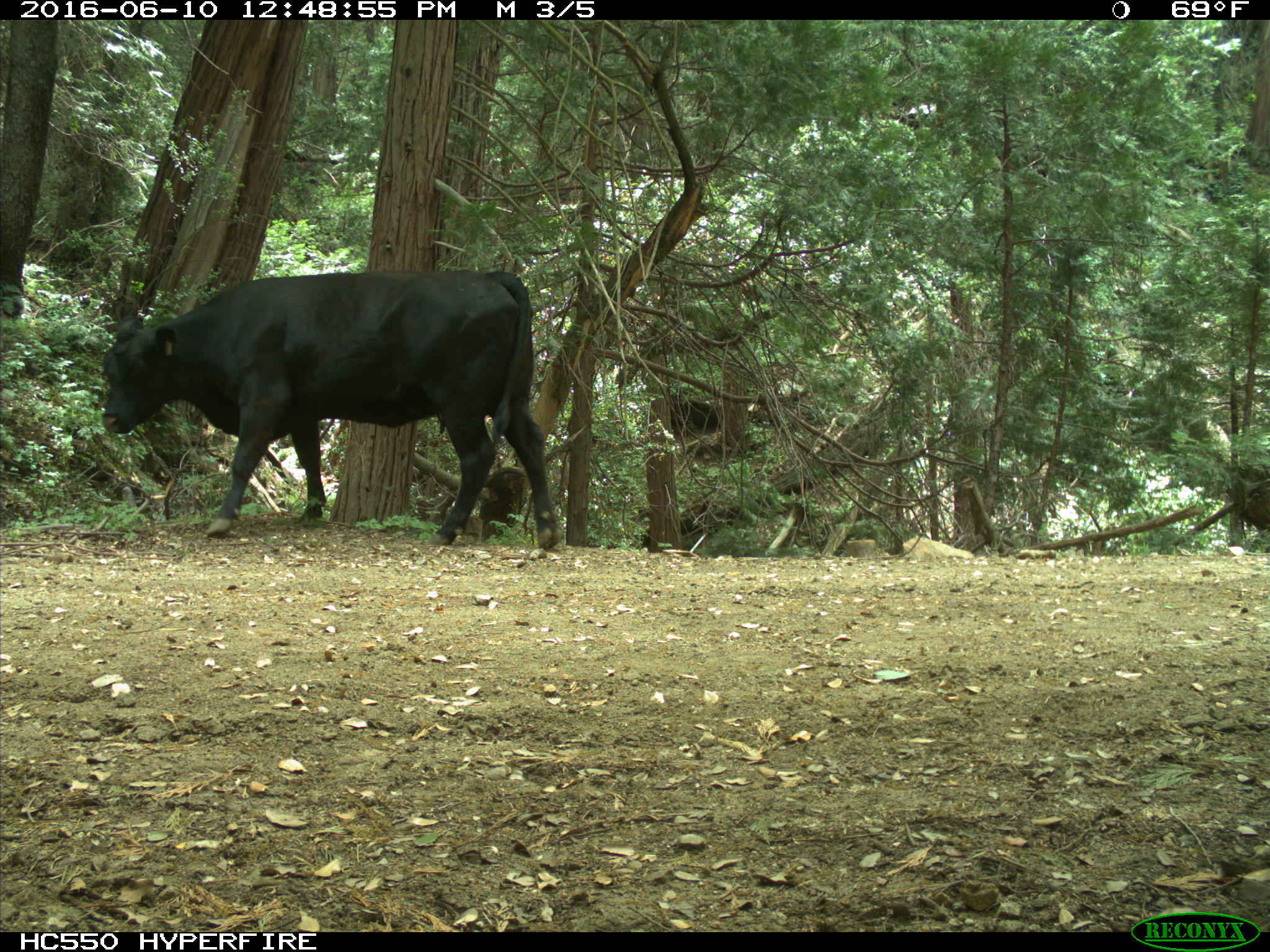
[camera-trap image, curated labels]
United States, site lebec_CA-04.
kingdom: Animalia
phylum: Chordata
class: Mammalia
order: Artiodactyla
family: Bovidae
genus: Bos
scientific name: Bos taurus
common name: domestic cow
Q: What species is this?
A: Bos taurus (domestic cow).